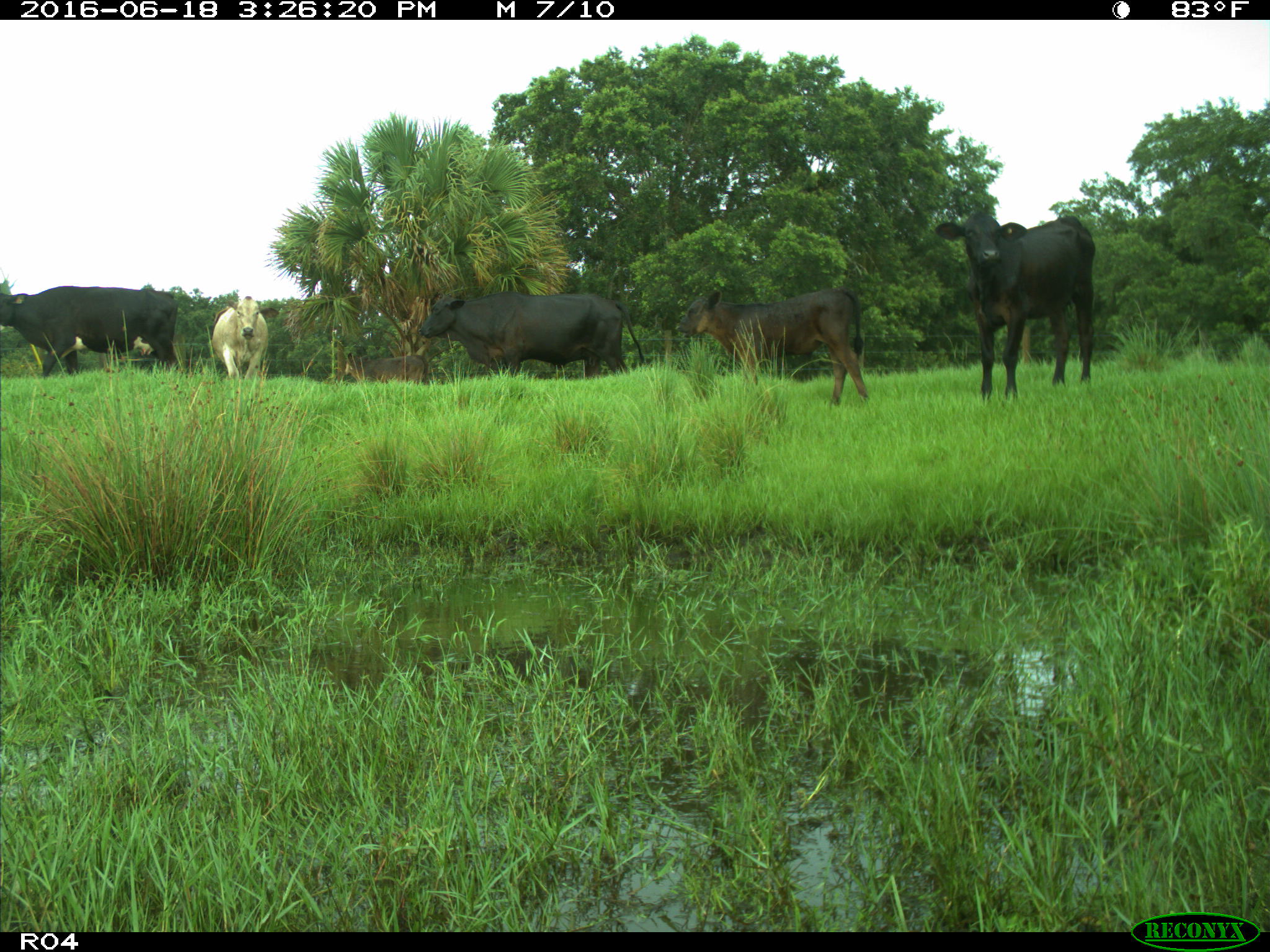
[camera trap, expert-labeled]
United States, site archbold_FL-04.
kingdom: Animalia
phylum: Chordata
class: Mammalia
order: Artiodactyla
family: Bovidae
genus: Bos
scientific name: Bos taurus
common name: domestic cow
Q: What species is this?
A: Bos taurus (domestic cow).